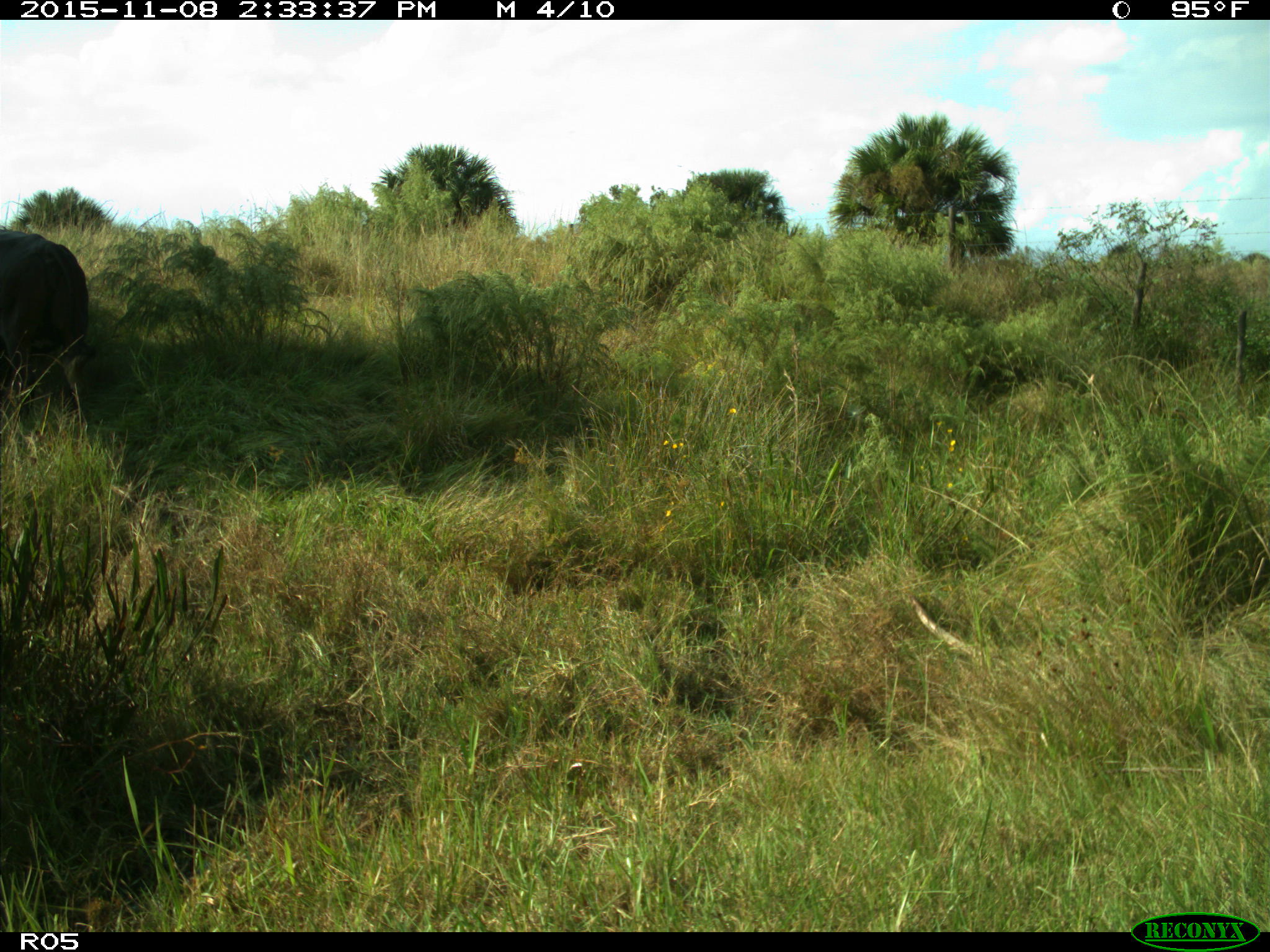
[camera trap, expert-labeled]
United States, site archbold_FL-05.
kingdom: Animalia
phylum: Chordata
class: Mammalia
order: Artiodactyla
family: Bovidae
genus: Bos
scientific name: Bos taurus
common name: domestic cow